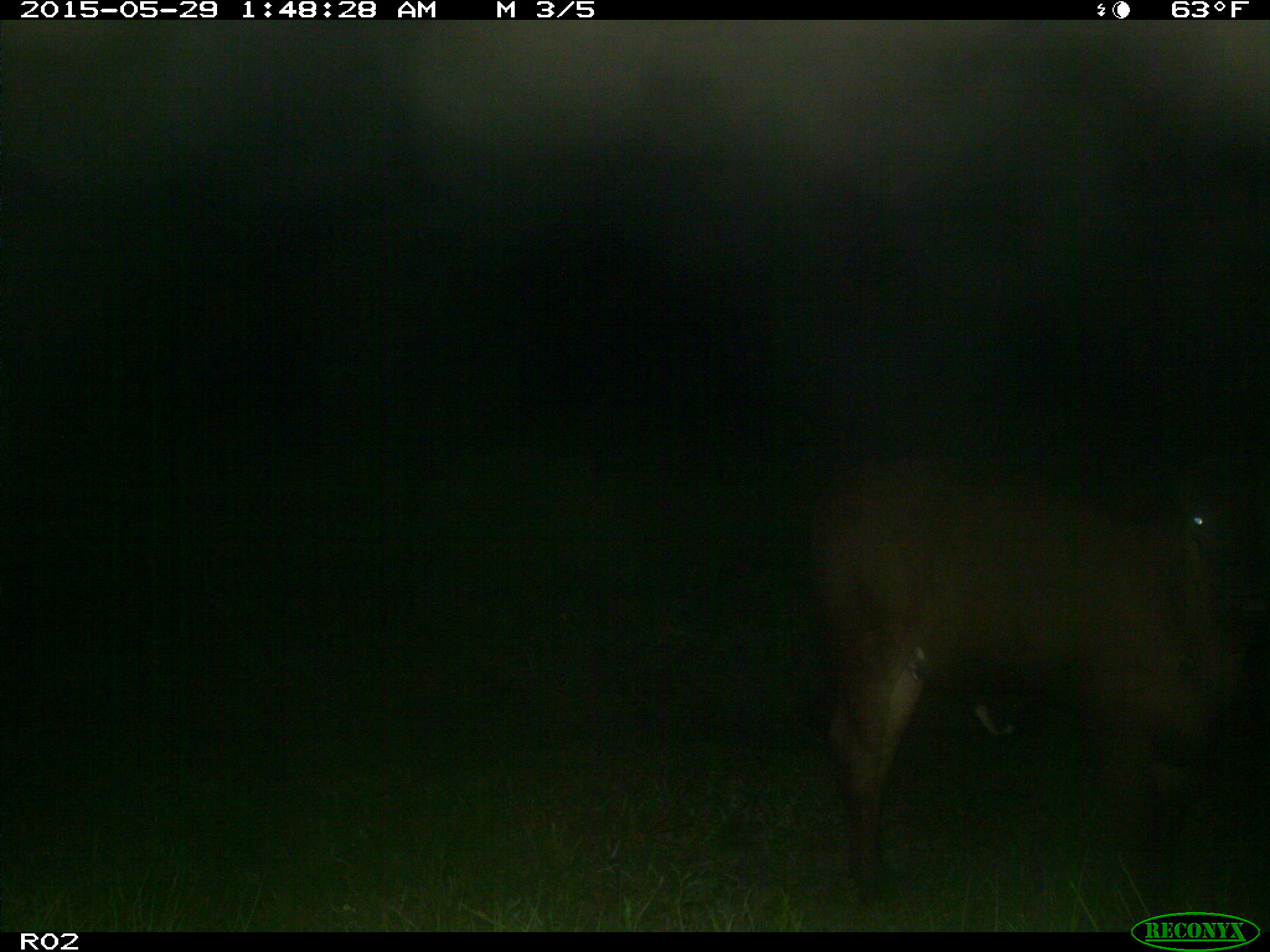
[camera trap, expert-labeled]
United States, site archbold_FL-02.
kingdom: Animalia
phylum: Chordata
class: Mammalia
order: Artiodactyla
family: Bovidae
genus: Bos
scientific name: Bos taurus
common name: domestic cow